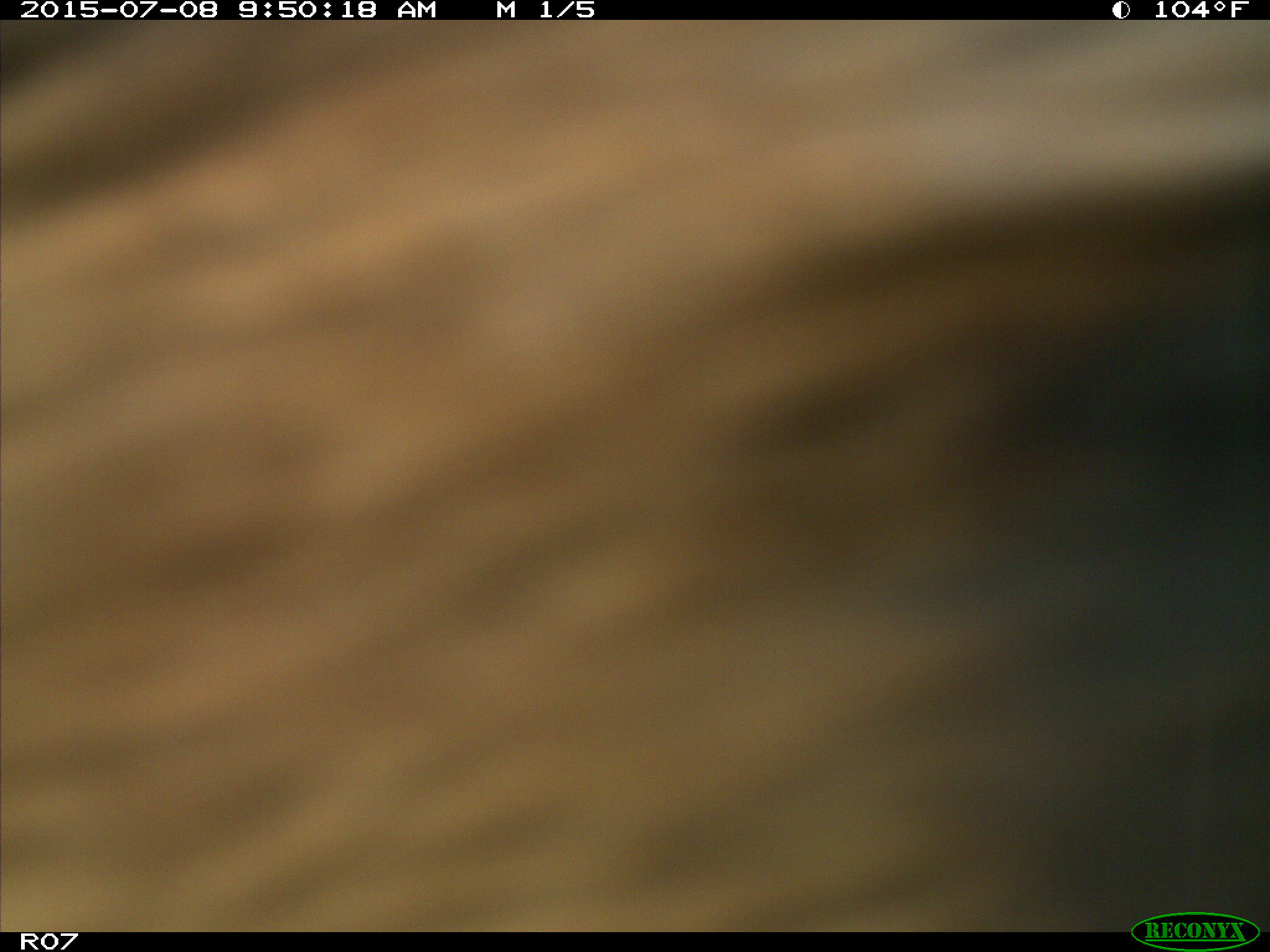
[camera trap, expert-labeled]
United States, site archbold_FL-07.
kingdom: Animalia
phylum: Chordata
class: Mammalia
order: Artiodactyla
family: Bovidae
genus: Bos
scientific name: Bos taurus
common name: domestic cow